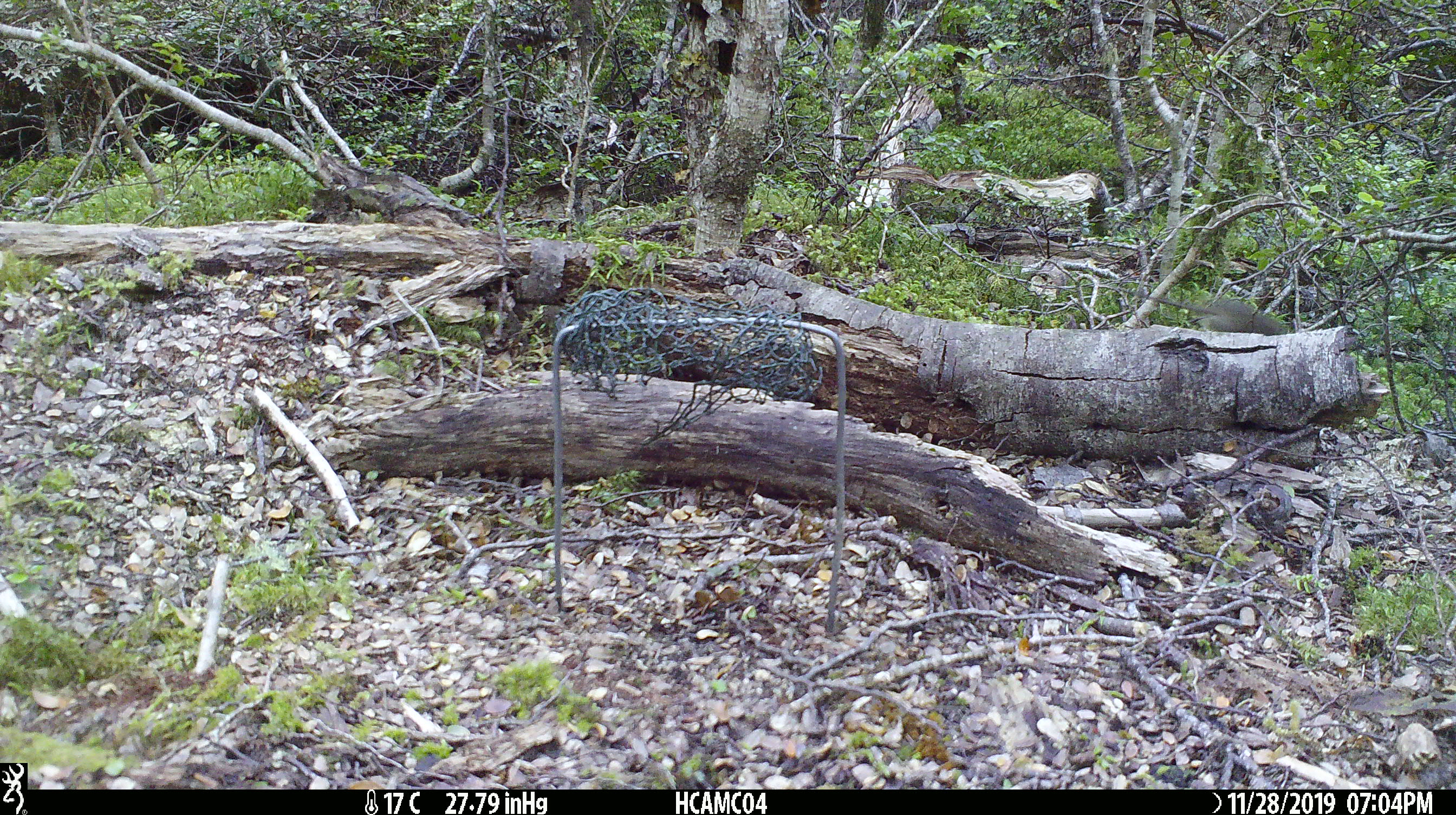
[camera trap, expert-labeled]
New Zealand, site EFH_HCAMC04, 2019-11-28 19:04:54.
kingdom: Animalia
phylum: Chordata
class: Mammalia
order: Rodentia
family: Muridae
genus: Mus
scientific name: Mus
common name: mouse